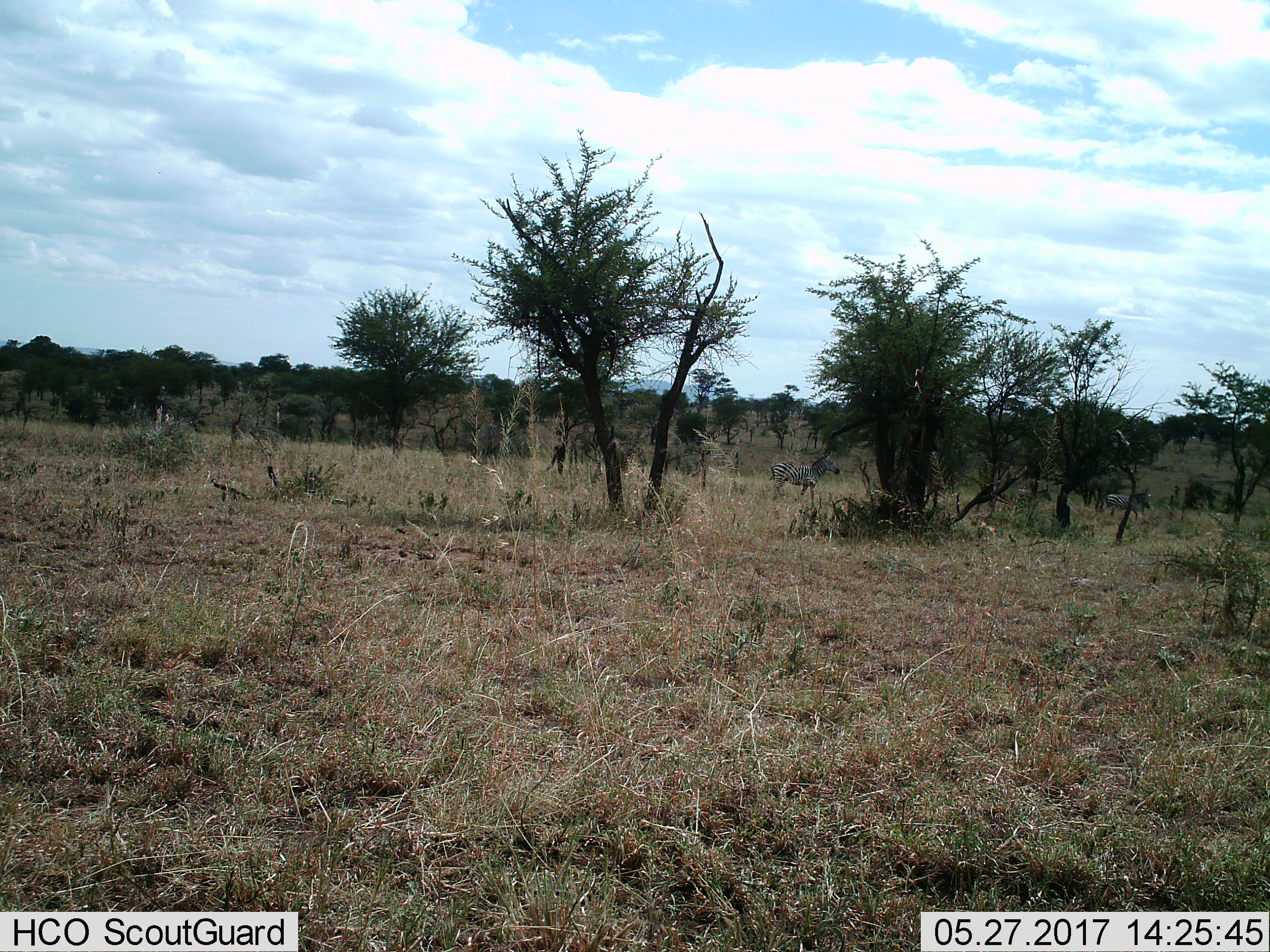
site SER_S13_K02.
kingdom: Animalia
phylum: Chordata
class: Mammalia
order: Perissodactyla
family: Equidae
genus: Equus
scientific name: Equus quagga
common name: plains zebra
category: zebraplains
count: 2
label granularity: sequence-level